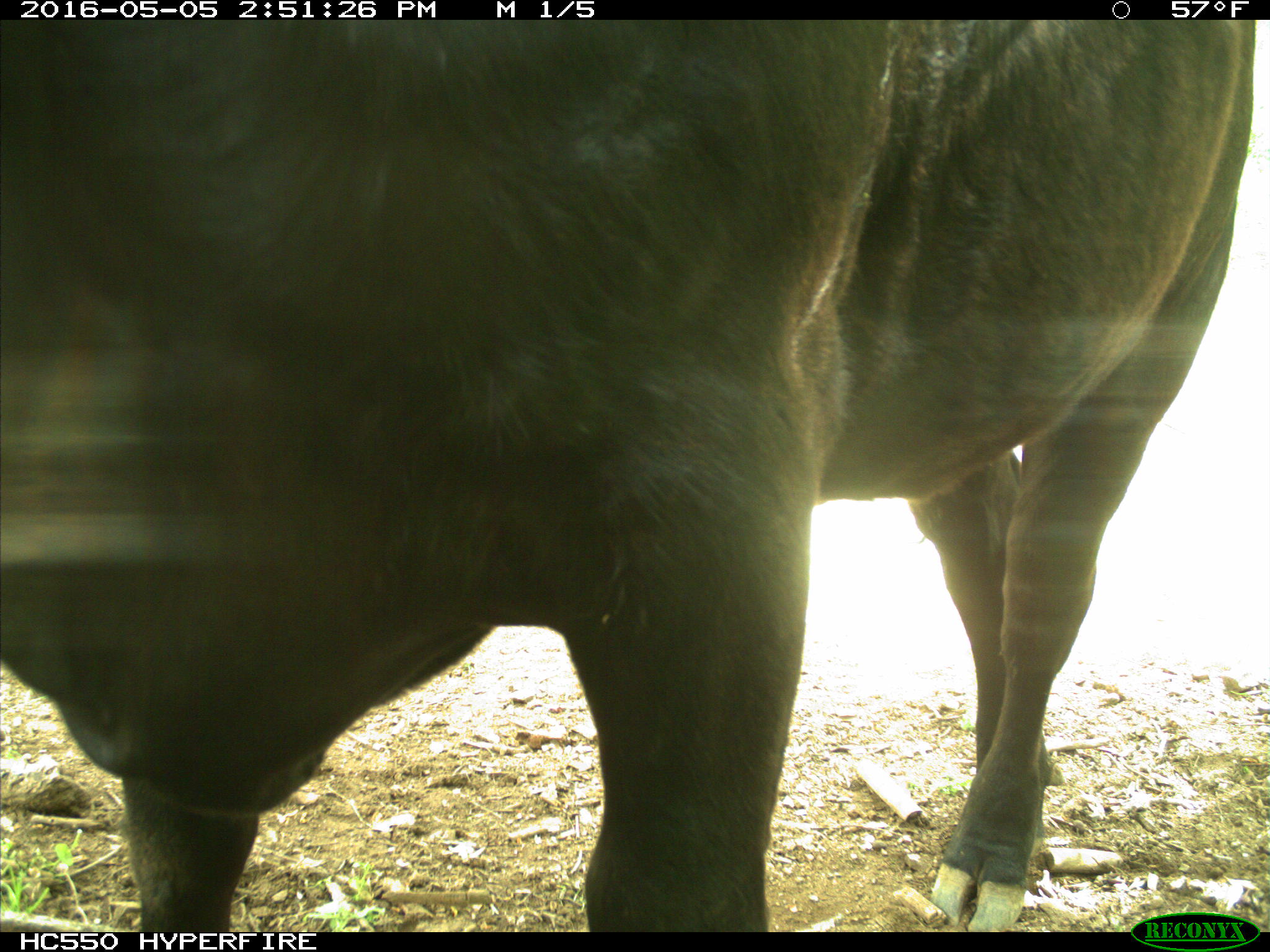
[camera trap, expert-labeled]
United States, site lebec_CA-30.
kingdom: Animalia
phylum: Chordata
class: Mammalia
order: Artiodactyla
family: Bovidae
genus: Bos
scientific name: Bos taurus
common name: domestic cow